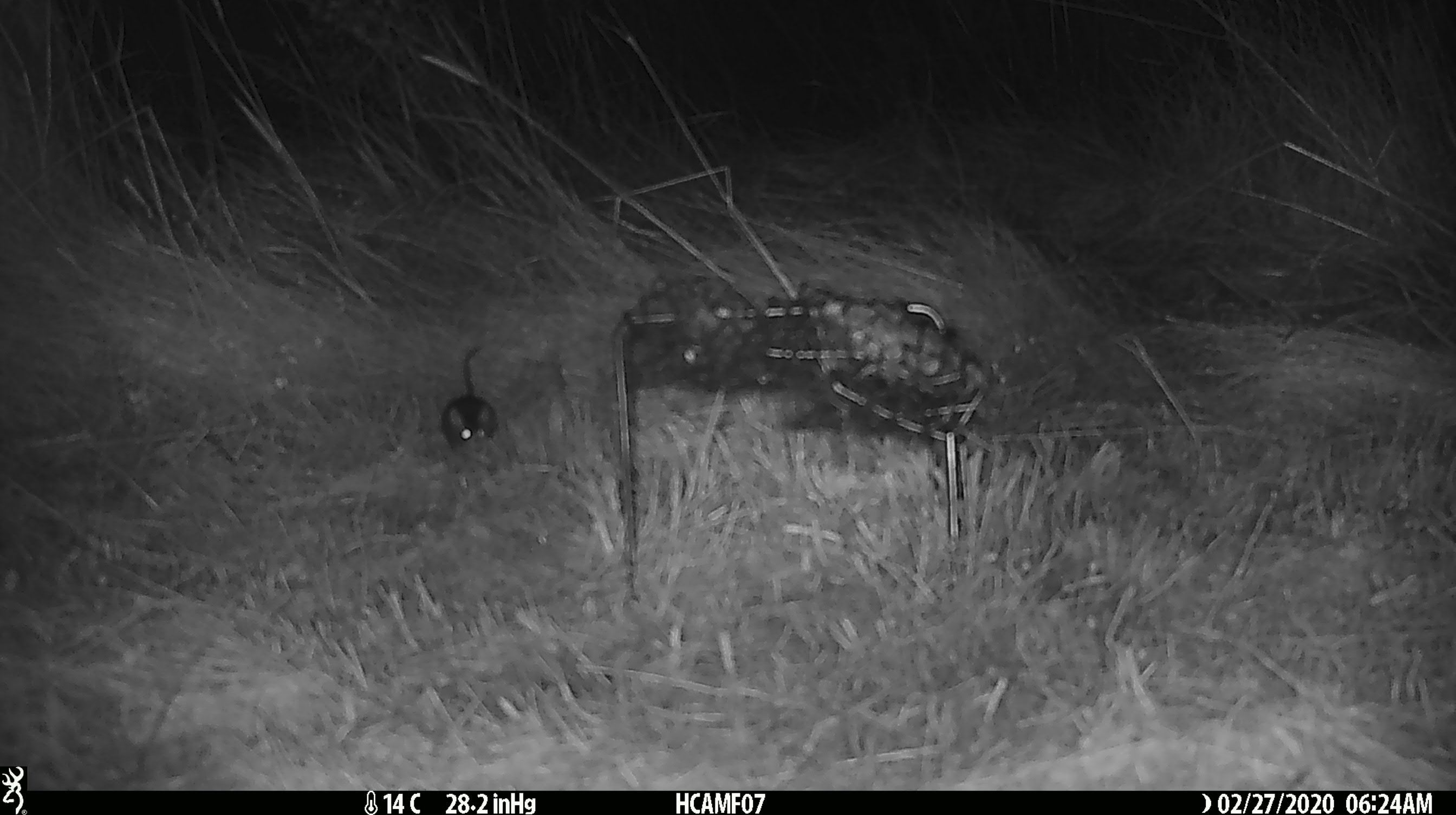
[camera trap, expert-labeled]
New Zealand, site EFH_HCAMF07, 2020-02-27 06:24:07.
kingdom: Animalia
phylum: Chordata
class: Mammalia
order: Rodentia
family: Muridae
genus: Mus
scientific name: Mus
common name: mouse